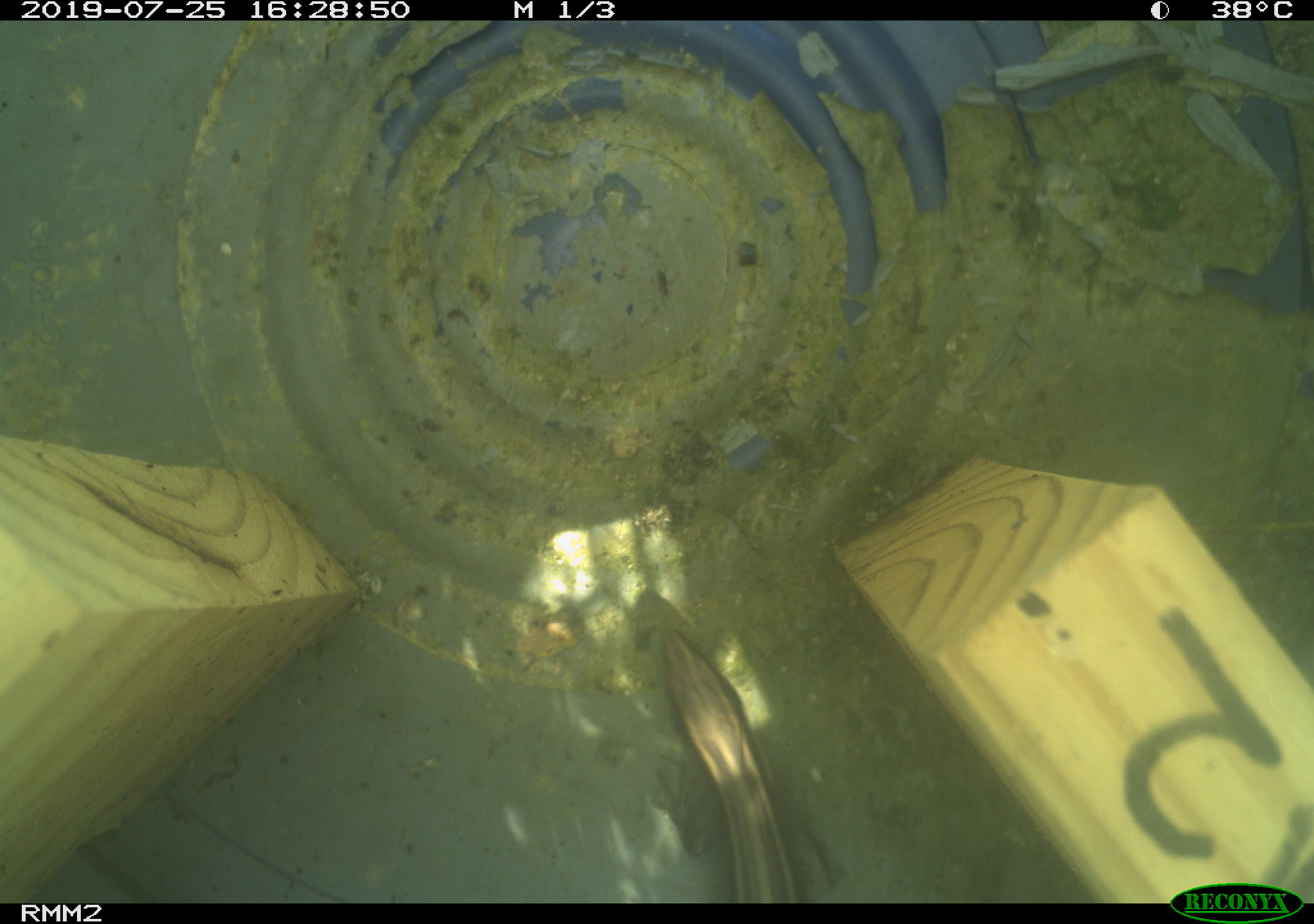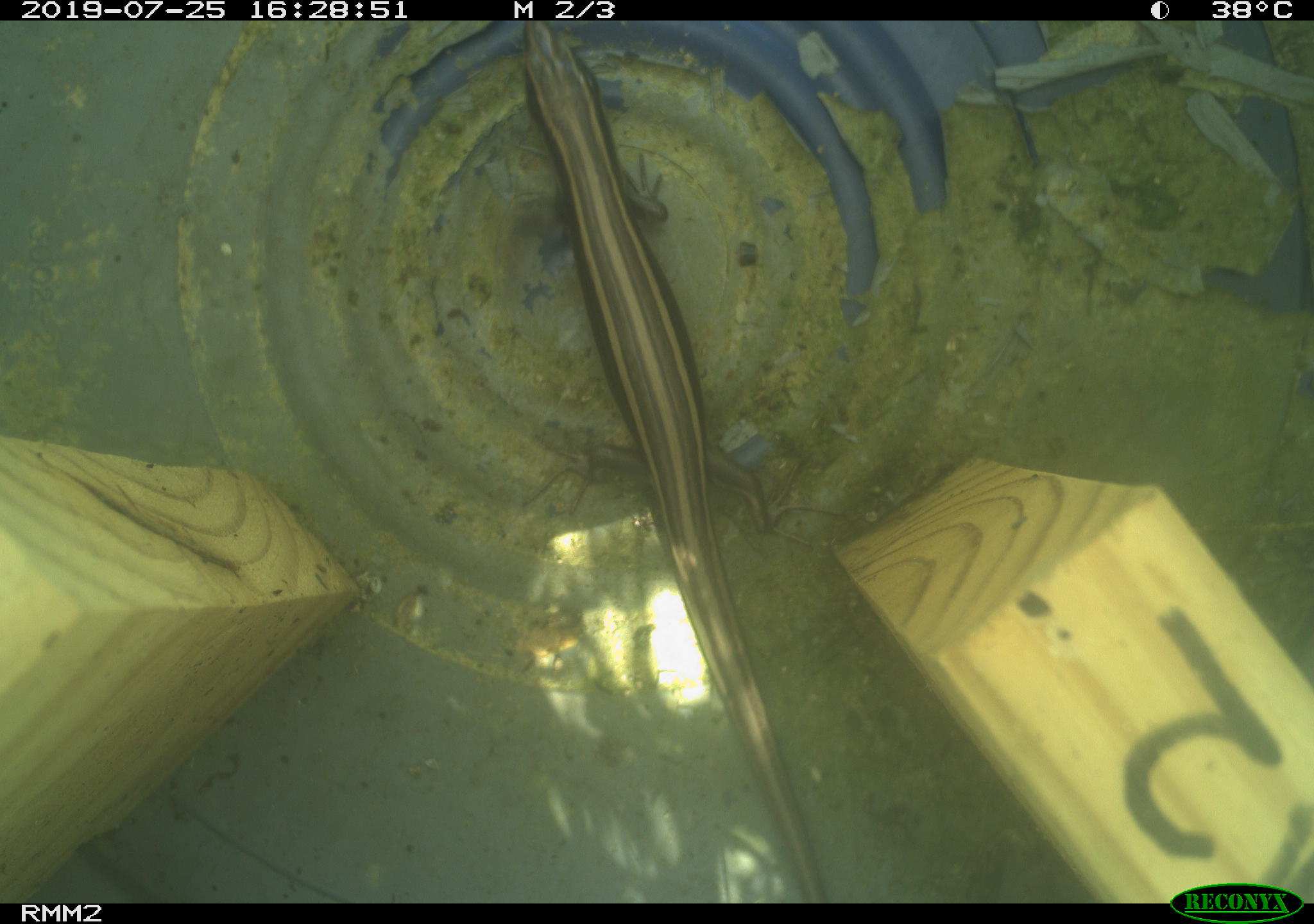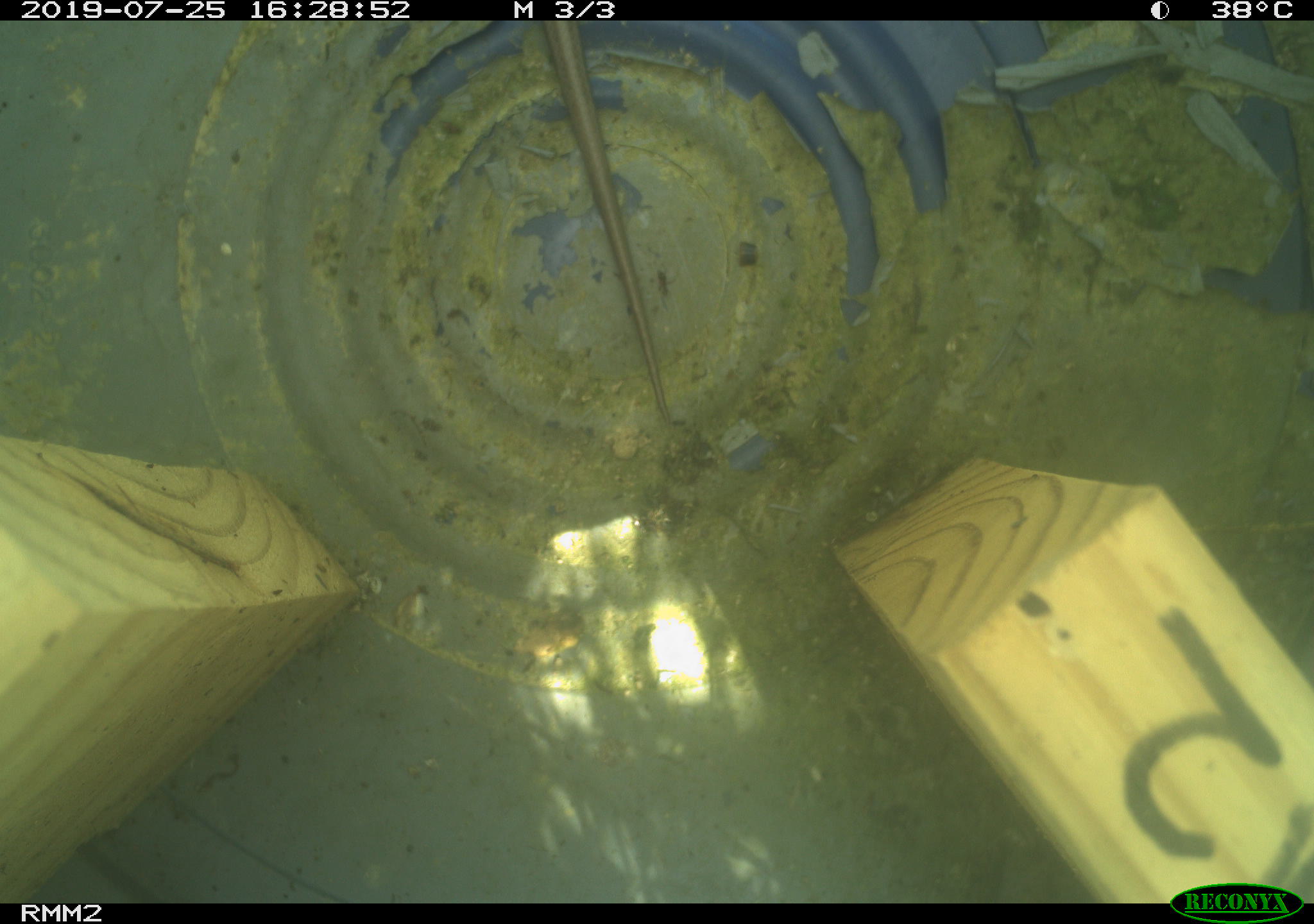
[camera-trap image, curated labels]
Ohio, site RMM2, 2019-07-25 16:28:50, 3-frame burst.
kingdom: Animalia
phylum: Chordata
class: Reptilia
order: Squamata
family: Scincidae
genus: Plestiodon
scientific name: Plestiodon fasciatus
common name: common five-lined skink